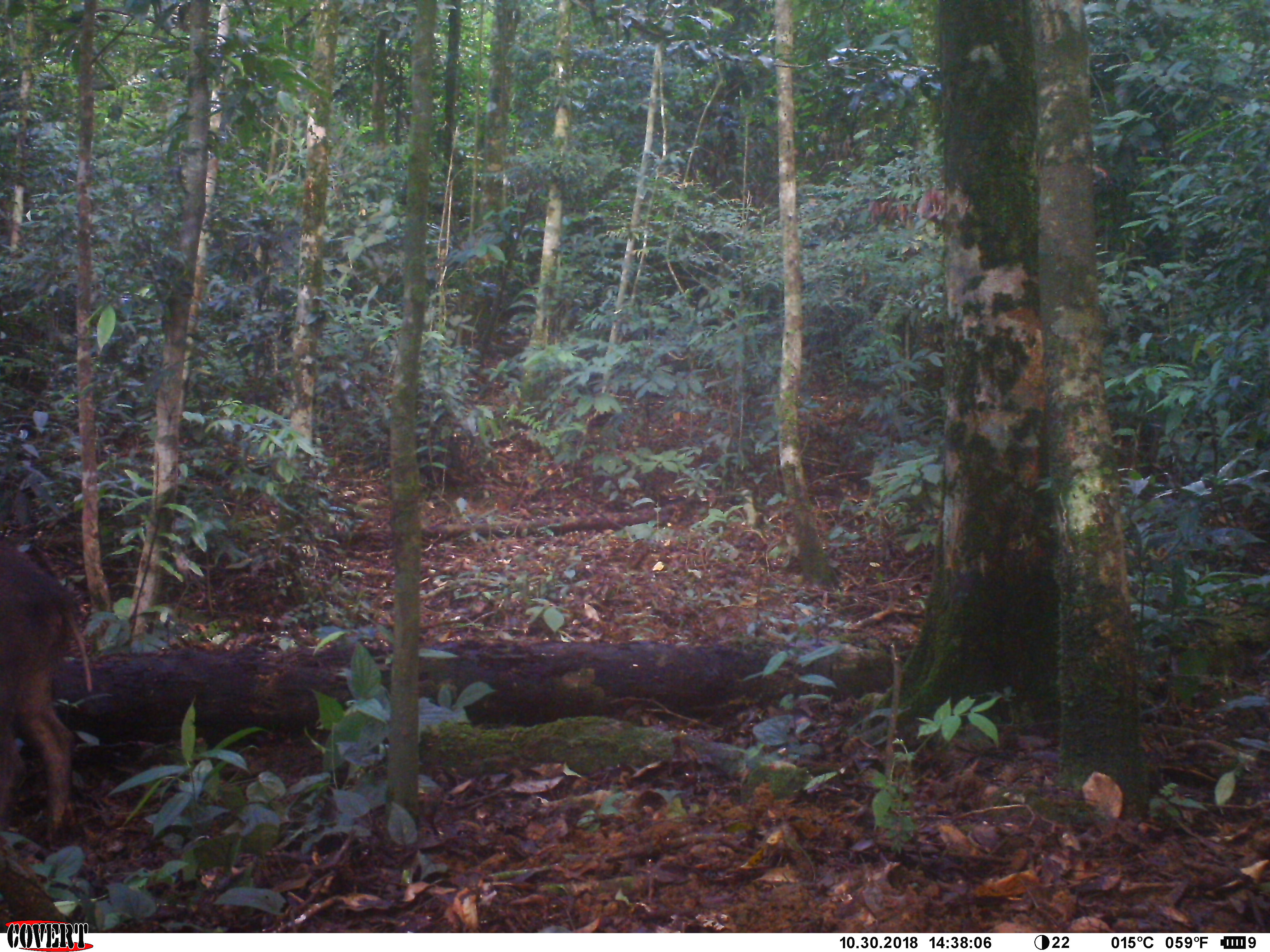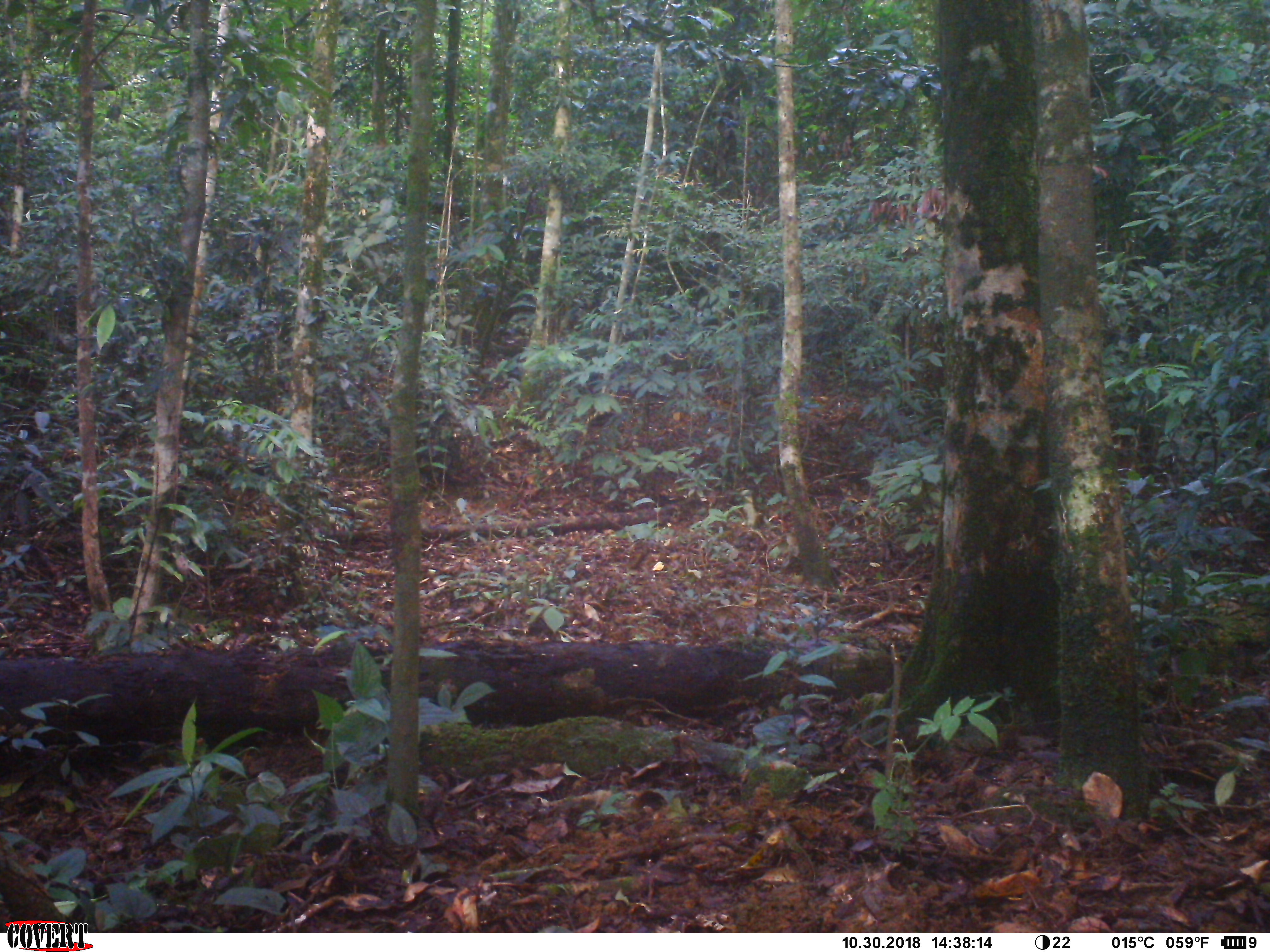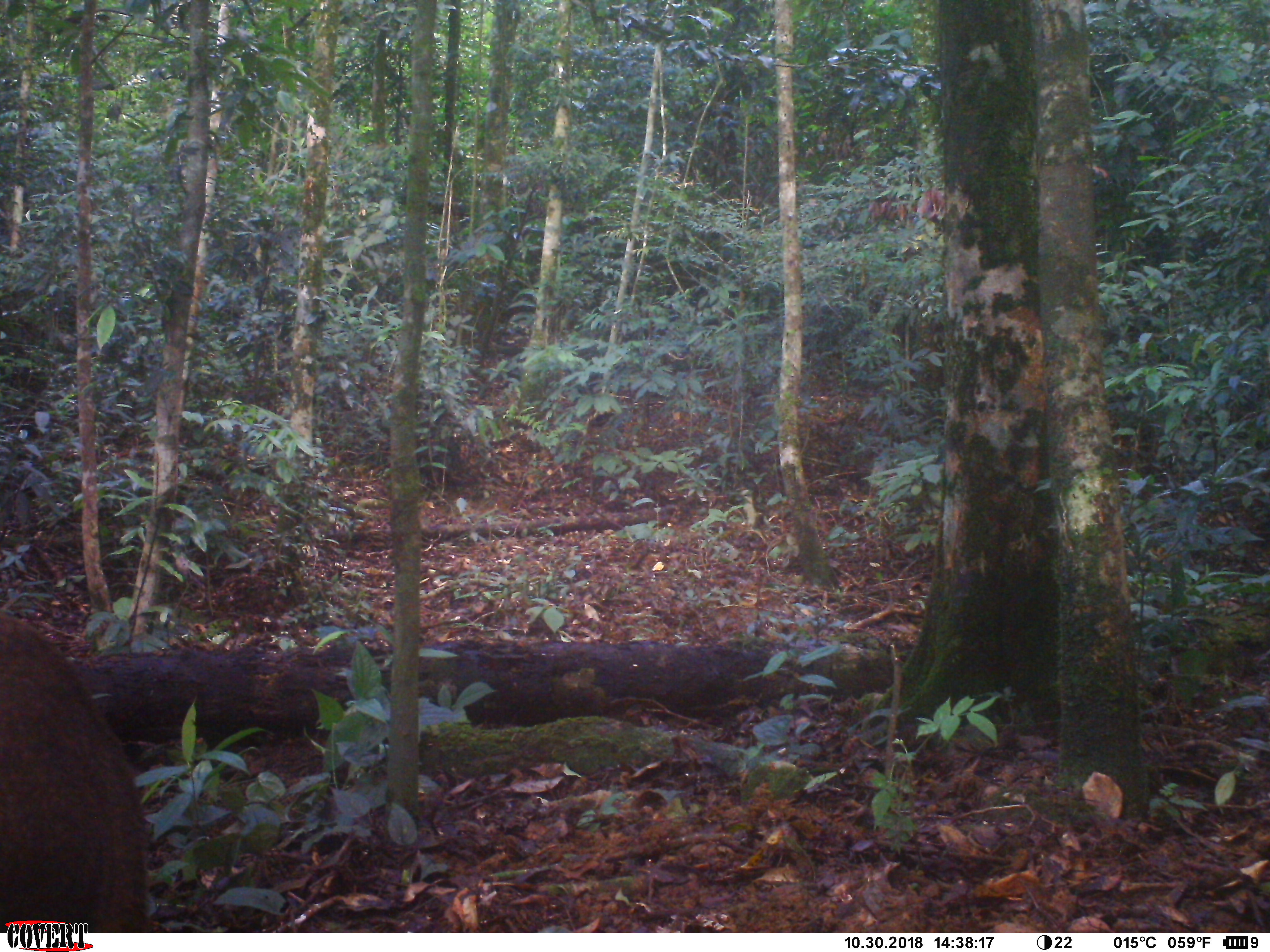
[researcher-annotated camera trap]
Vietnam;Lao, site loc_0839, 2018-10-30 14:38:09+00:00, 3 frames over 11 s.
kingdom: Animalia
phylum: Chordata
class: Mammalia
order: Artiodactyla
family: Suidae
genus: Sus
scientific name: Sus scrofa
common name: eurasian wild pig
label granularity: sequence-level